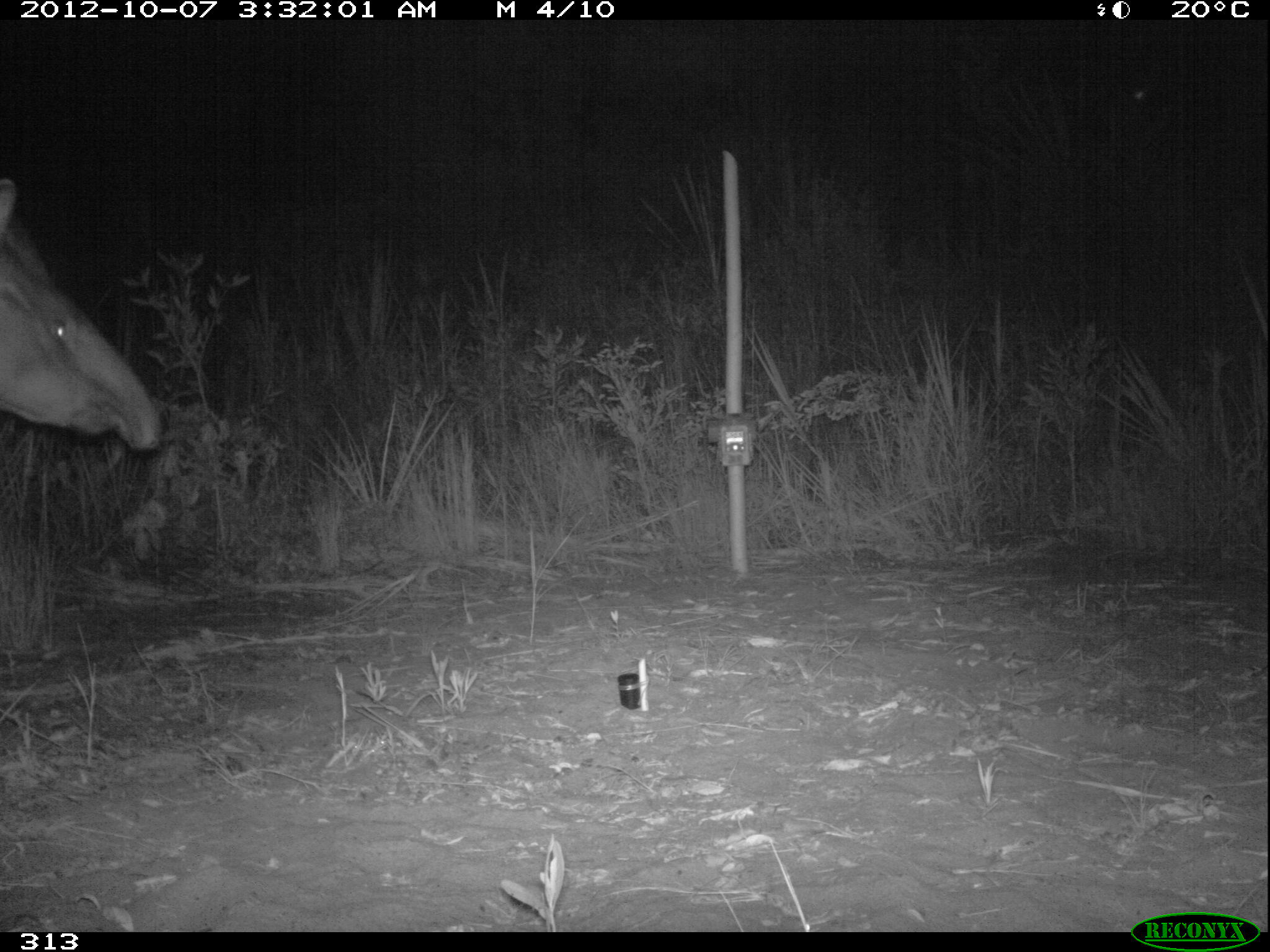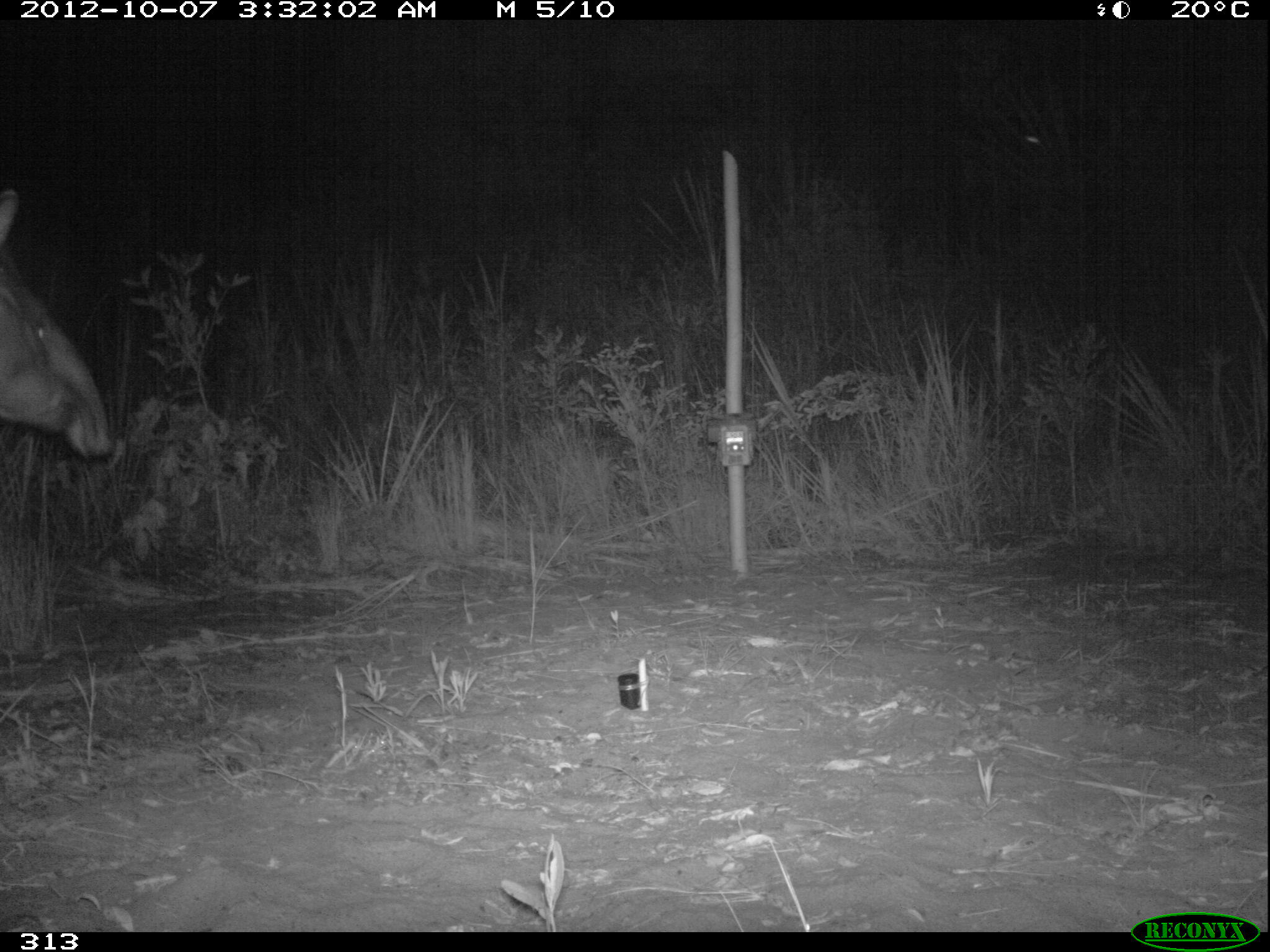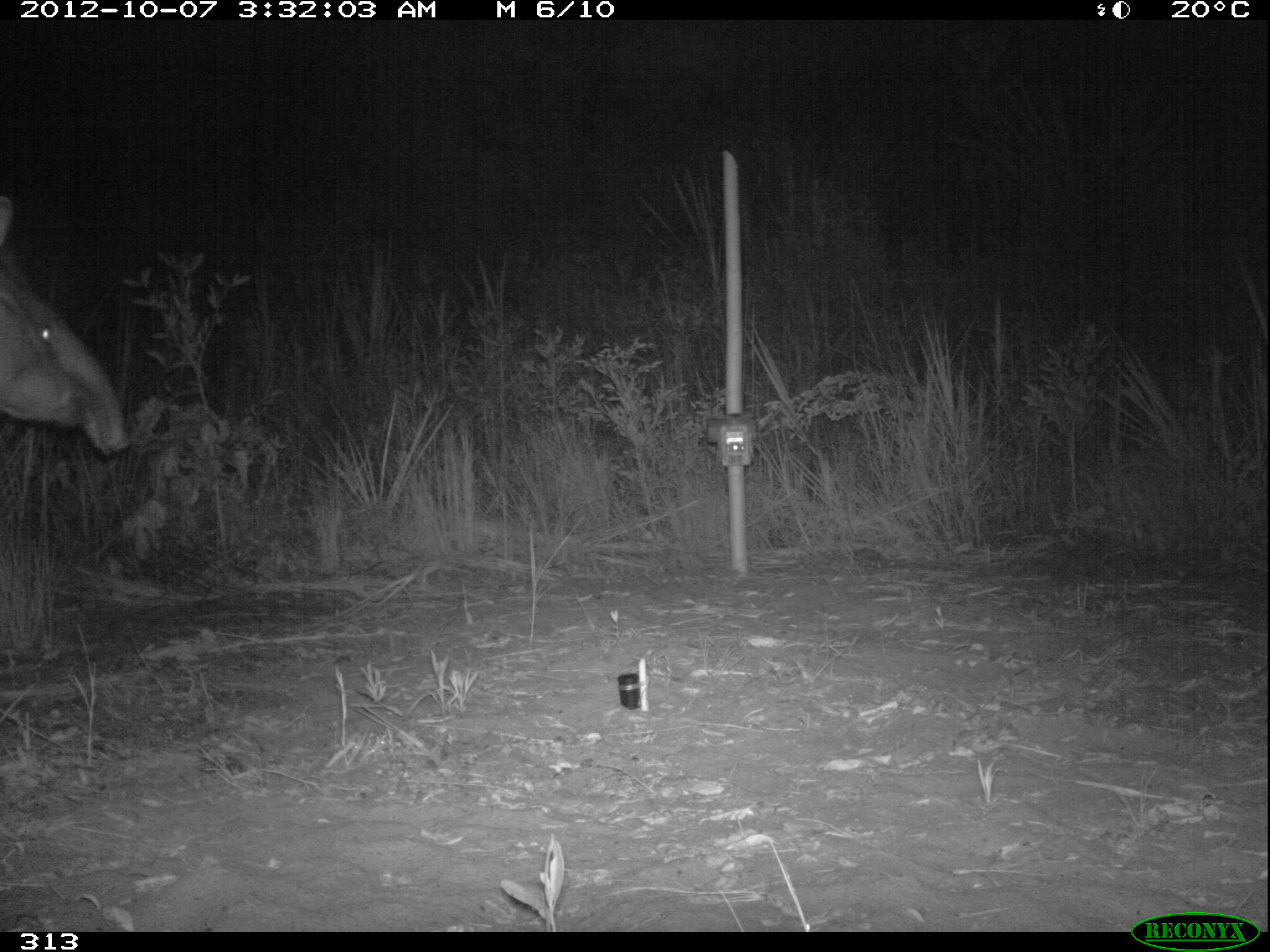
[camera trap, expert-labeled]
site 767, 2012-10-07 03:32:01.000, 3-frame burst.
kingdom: Animalia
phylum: Chordata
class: Mammalia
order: Perissodactyla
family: Tapiridae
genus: Tapirus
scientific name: Tapirus terrestris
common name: south american tapir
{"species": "Tapirus terrestris (south american tapir)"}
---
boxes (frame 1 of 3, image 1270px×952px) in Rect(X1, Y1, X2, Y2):
tapirus terrestris: Rect(0, 179, 162, 450)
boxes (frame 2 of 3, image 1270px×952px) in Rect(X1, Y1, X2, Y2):
tapirus terrestris: Rect(0, 189, 110, 459)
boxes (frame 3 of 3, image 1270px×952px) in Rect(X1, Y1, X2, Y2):
tapirus terrestris: Rect(0, 195, 127, 455)